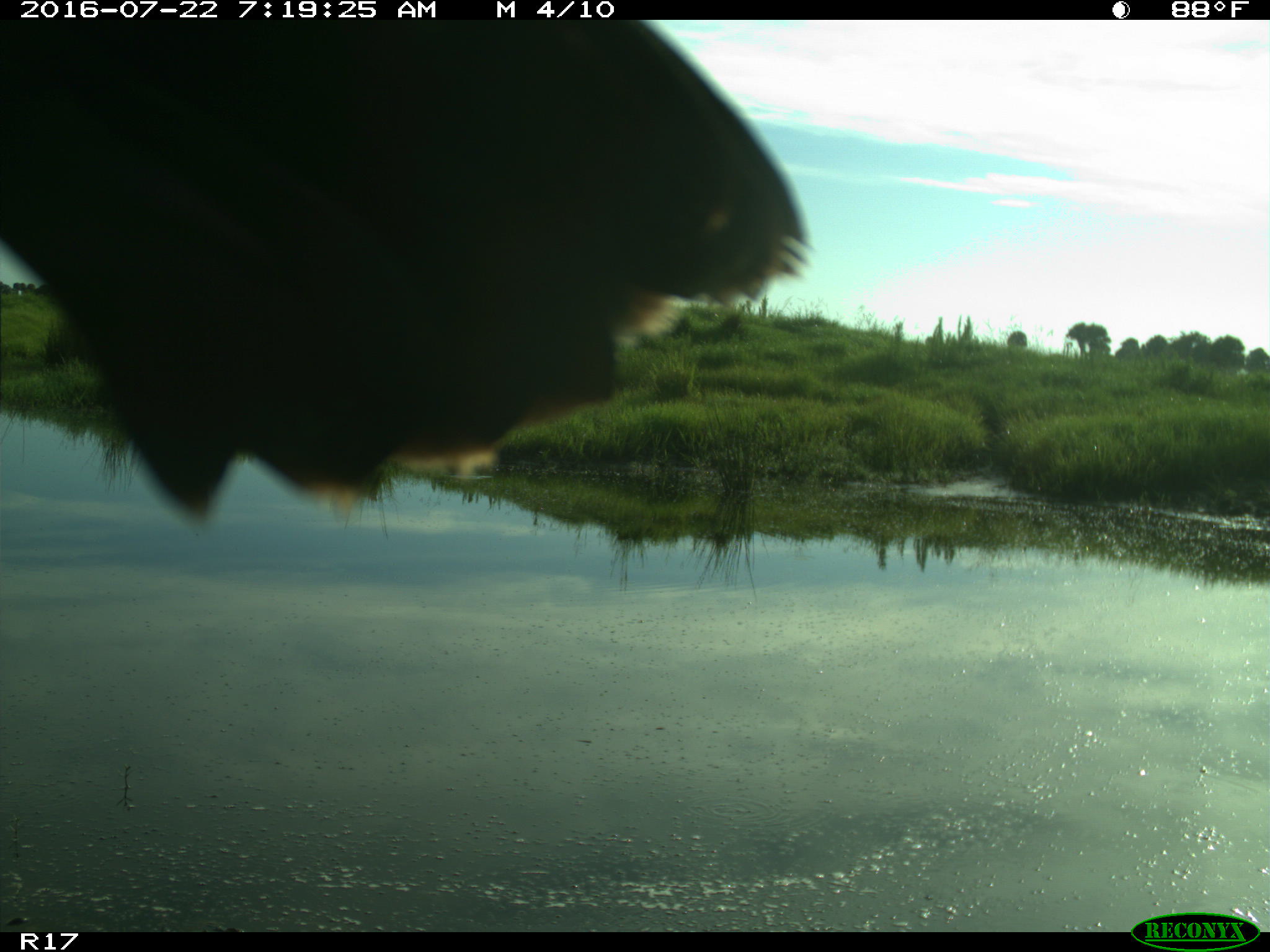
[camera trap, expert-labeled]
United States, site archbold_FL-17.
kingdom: Animalia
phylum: Chordata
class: Aves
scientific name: Aves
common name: birds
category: unidentified bird